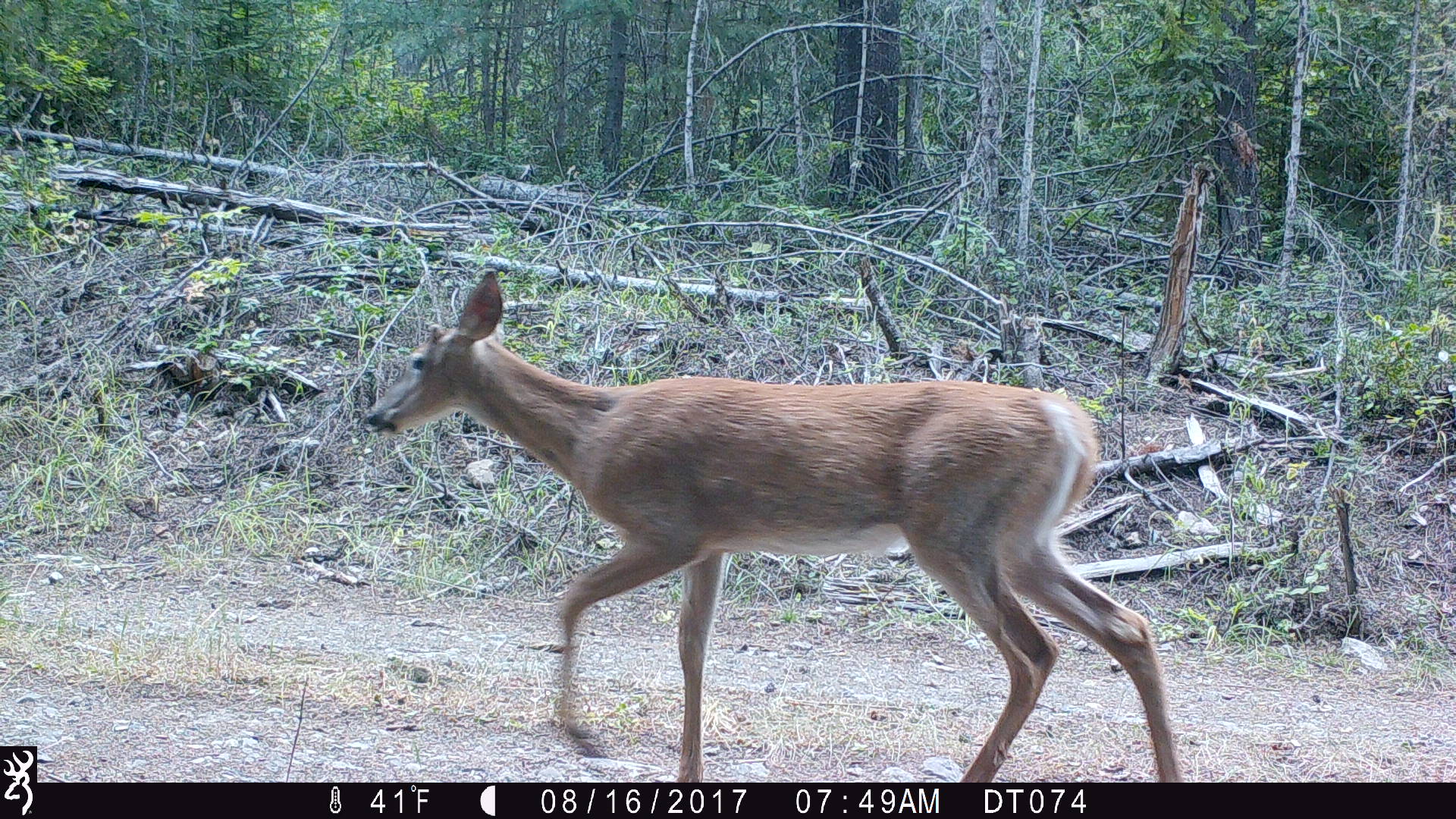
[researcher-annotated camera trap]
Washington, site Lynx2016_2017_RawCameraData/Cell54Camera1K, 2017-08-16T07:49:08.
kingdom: Animalia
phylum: Chordata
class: Mammalia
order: Artiodactyla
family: Cervidae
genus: Odocoileus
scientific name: Odocoileus virginianus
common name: white-tailed deer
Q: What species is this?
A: Odocoileus virginianus (white-tailed deer).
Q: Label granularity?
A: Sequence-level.